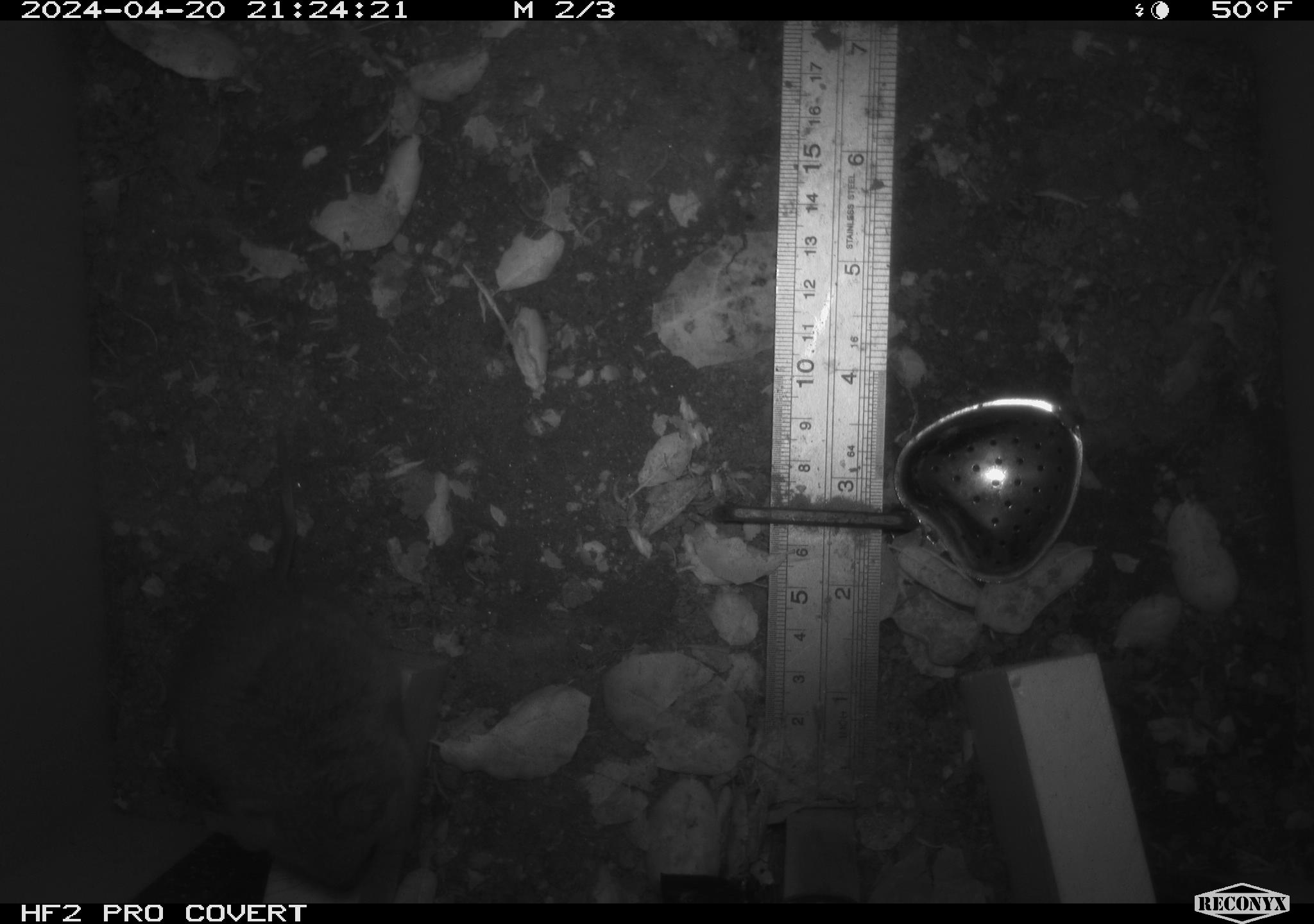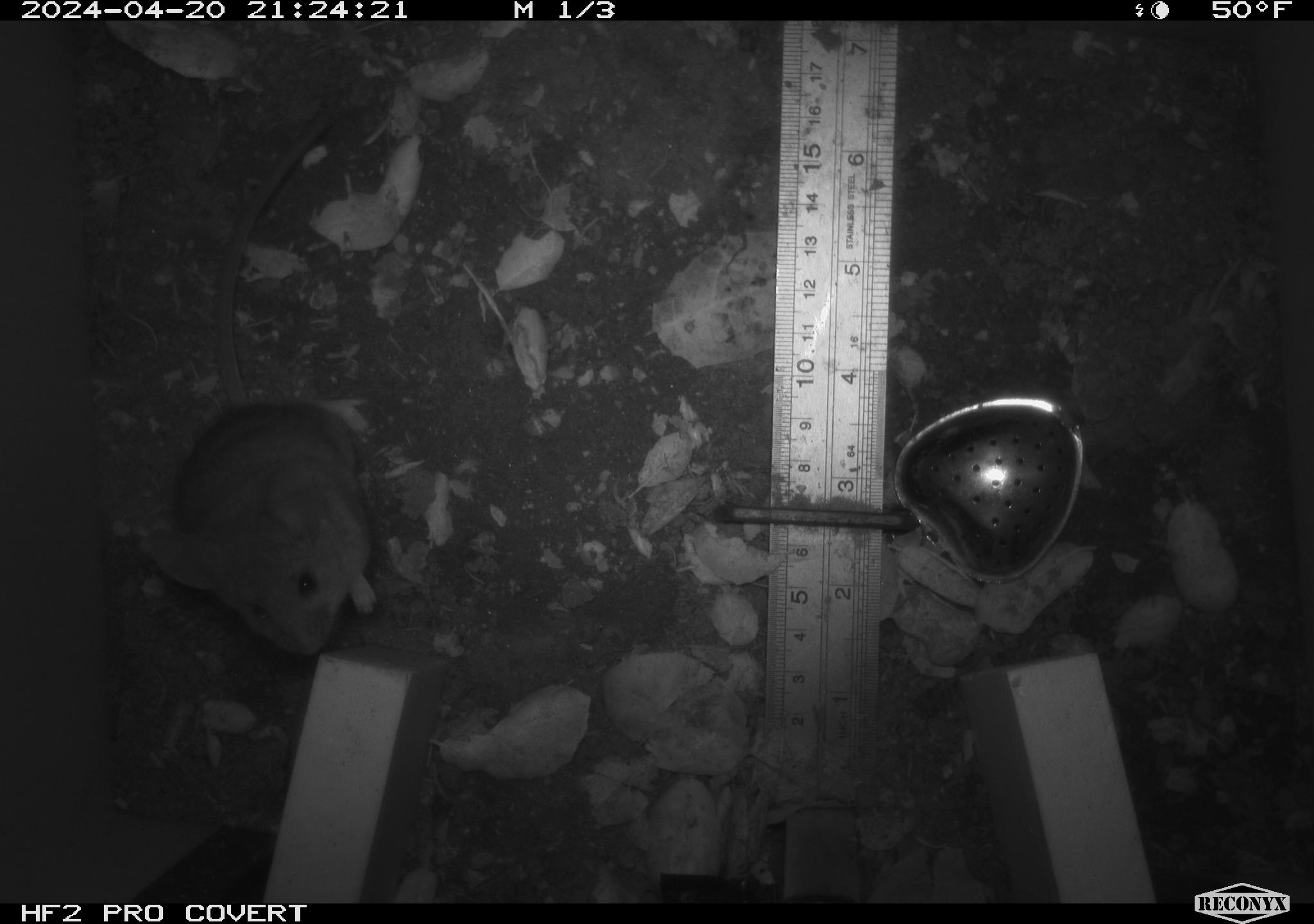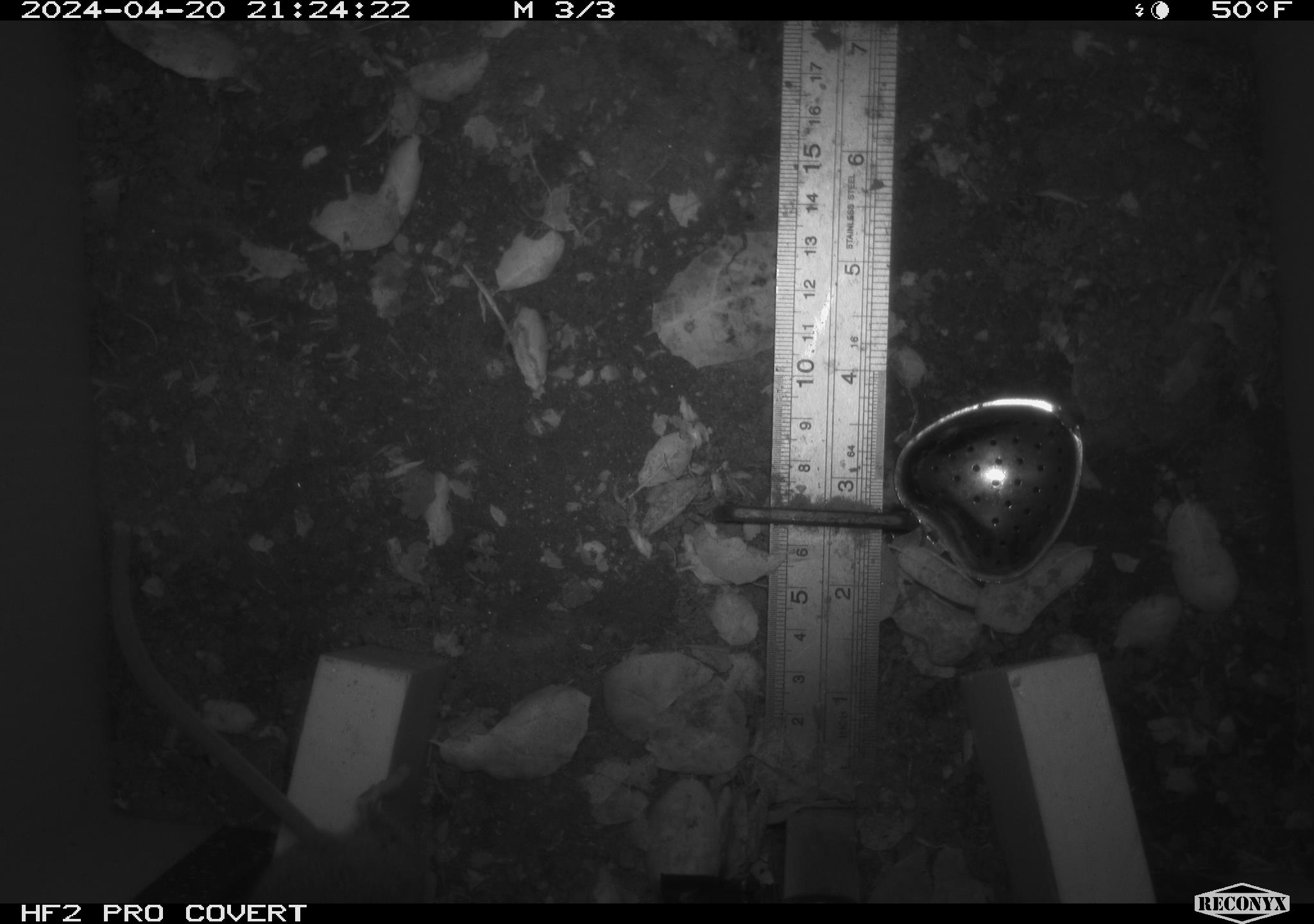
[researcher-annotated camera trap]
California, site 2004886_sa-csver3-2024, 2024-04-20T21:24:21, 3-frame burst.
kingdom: Animalia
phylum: Chordata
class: Mammalia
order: Rodentia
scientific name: Rodentia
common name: rodent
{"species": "rodent (Rodentia)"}